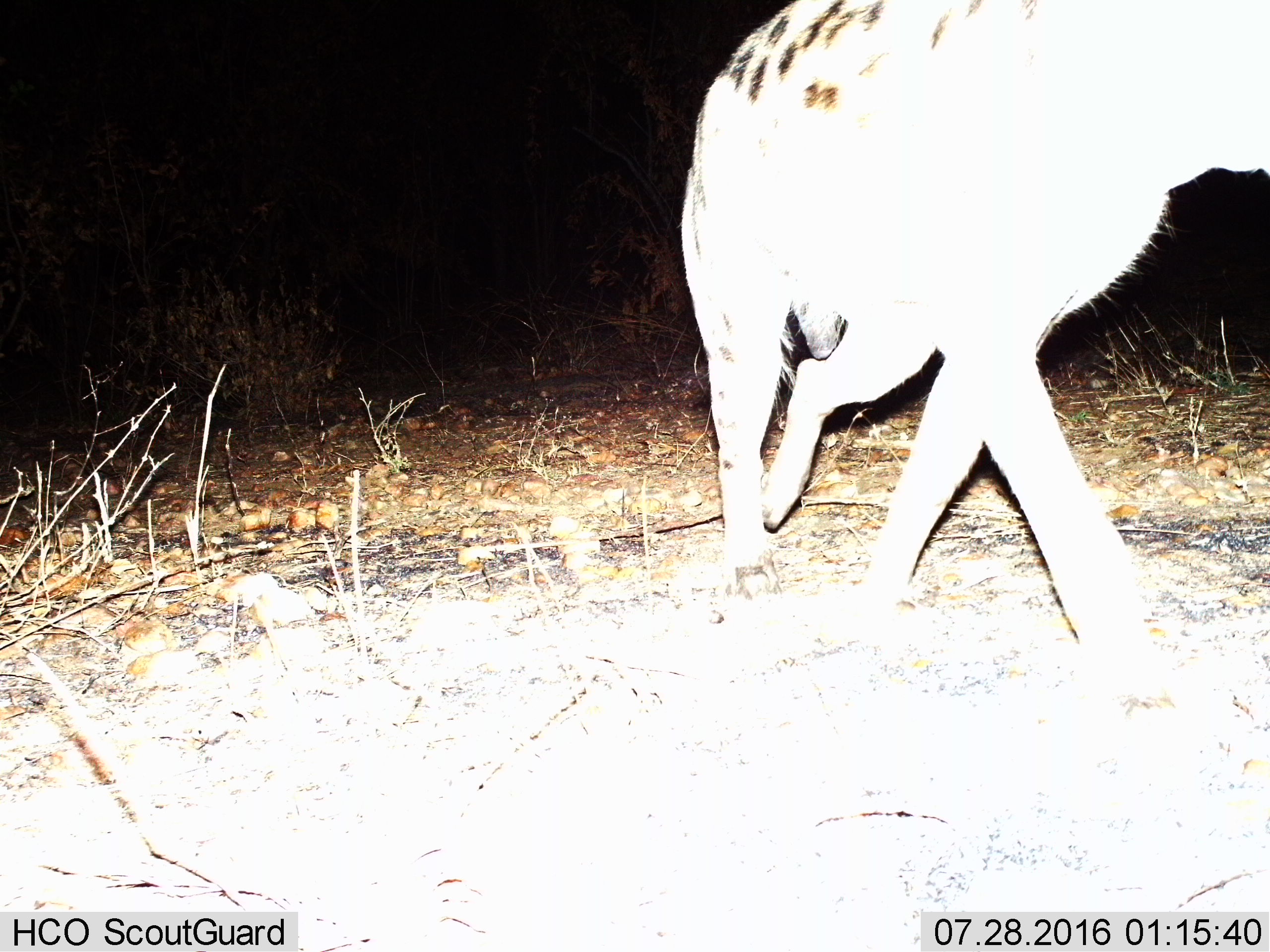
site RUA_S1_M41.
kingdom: Animalia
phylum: Chordata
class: Mammalia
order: Carnivora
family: Hyaenidae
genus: Crocuta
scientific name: Crocuta crocuta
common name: spotted hyena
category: hyenaspotted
Hyenaspotted (spotted hyena) (Crocuta crocuta), count 1. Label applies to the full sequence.